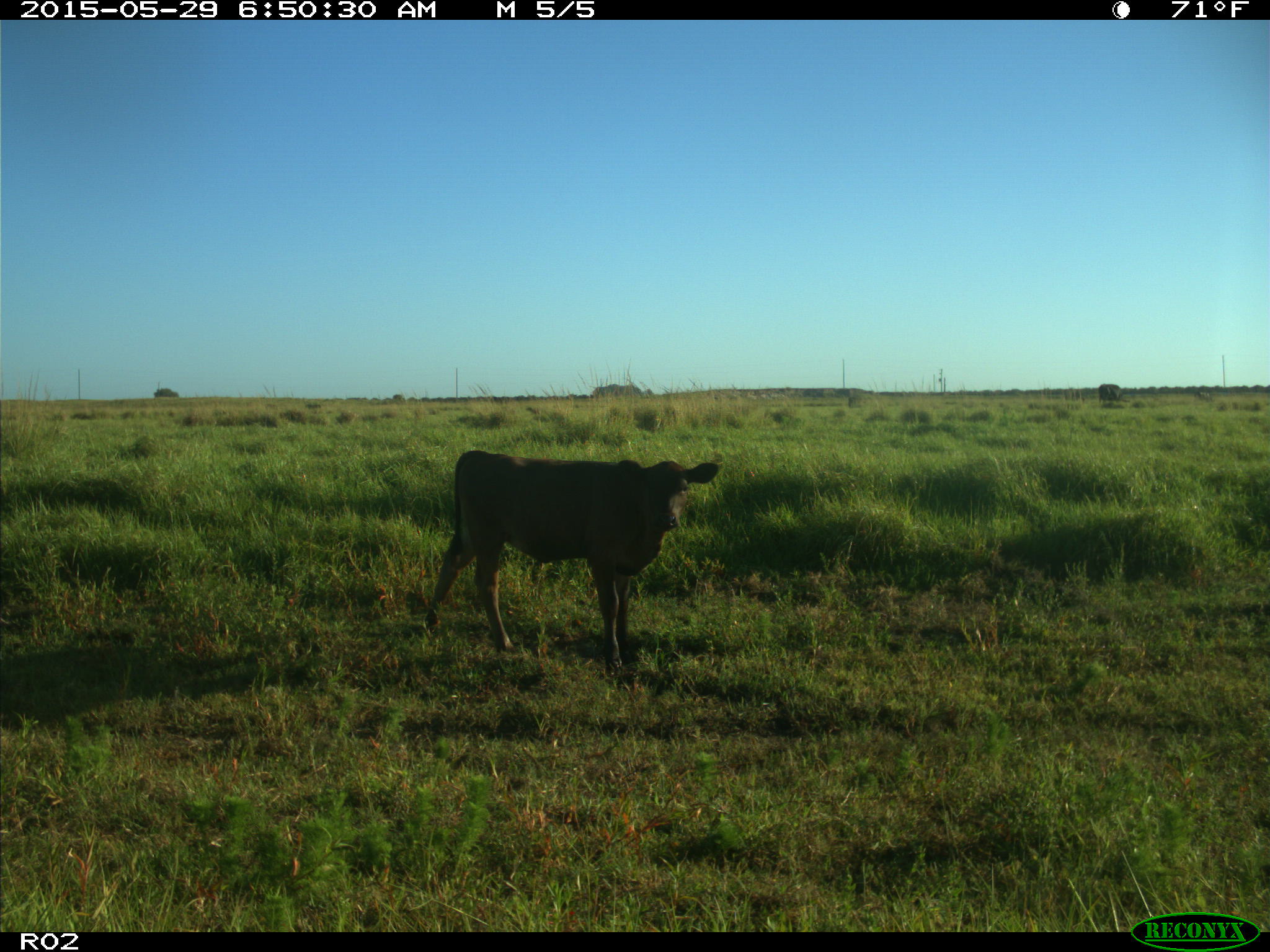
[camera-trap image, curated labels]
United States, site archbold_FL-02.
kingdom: Animalia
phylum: Chordata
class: Mammalia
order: Artiodactyla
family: Bovidae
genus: Bos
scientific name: Bos taurus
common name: domestic cow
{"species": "Bos taurus (domestic cow)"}